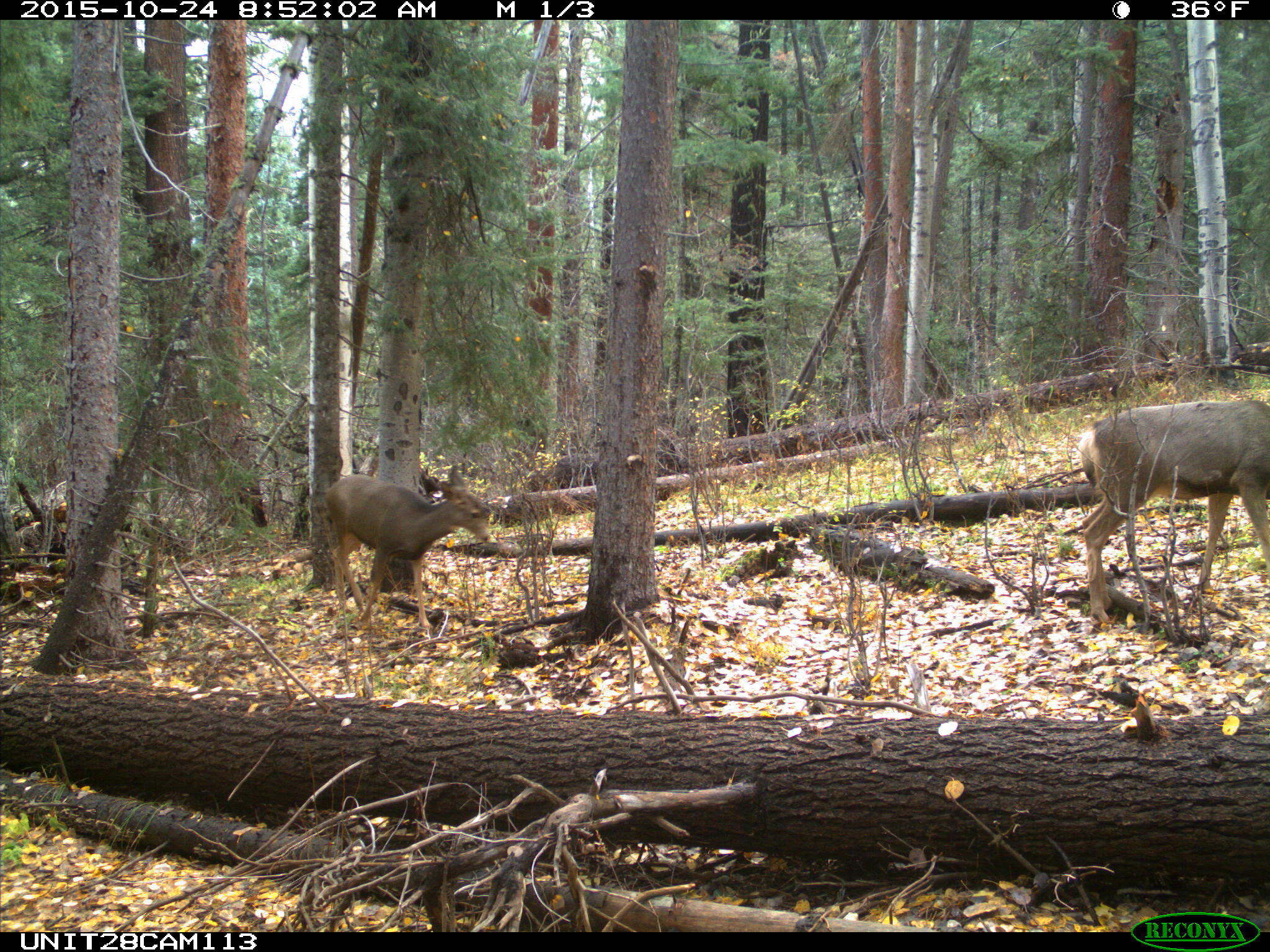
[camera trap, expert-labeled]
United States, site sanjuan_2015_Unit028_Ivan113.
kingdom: Animalia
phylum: Chordata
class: Mammalia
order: Artiodactyla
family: Cervidae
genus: Odocoileus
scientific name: Odocoileus hemionus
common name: mule deer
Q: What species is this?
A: Odocoileus hemionus (mule deer).